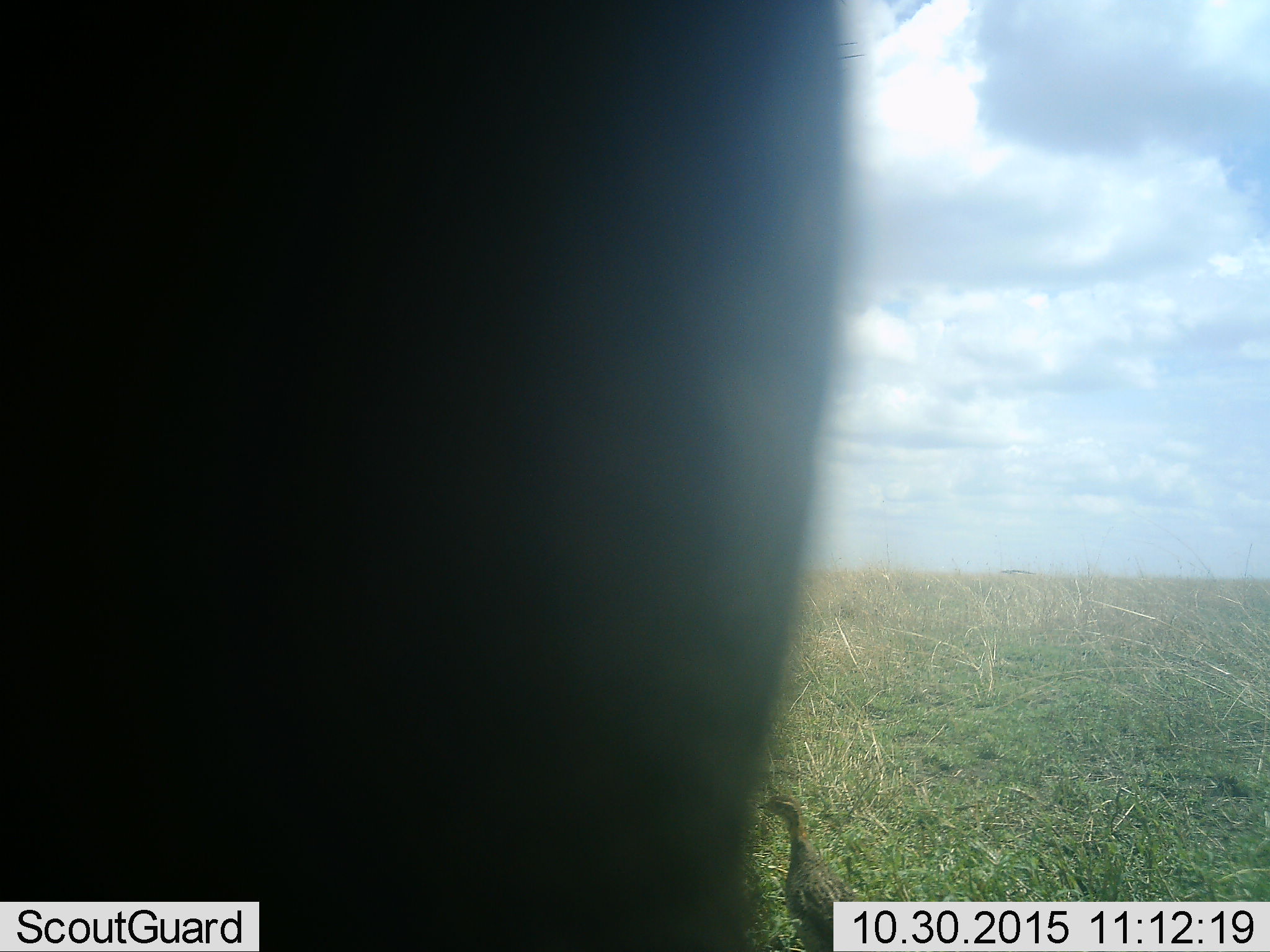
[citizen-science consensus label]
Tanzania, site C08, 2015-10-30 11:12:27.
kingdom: Animalia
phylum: Chordata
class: Aves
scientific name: Aves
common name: bird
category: otherbird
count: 1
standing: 85%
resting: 8%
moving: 8%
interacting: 0%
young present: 0%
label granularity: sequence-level